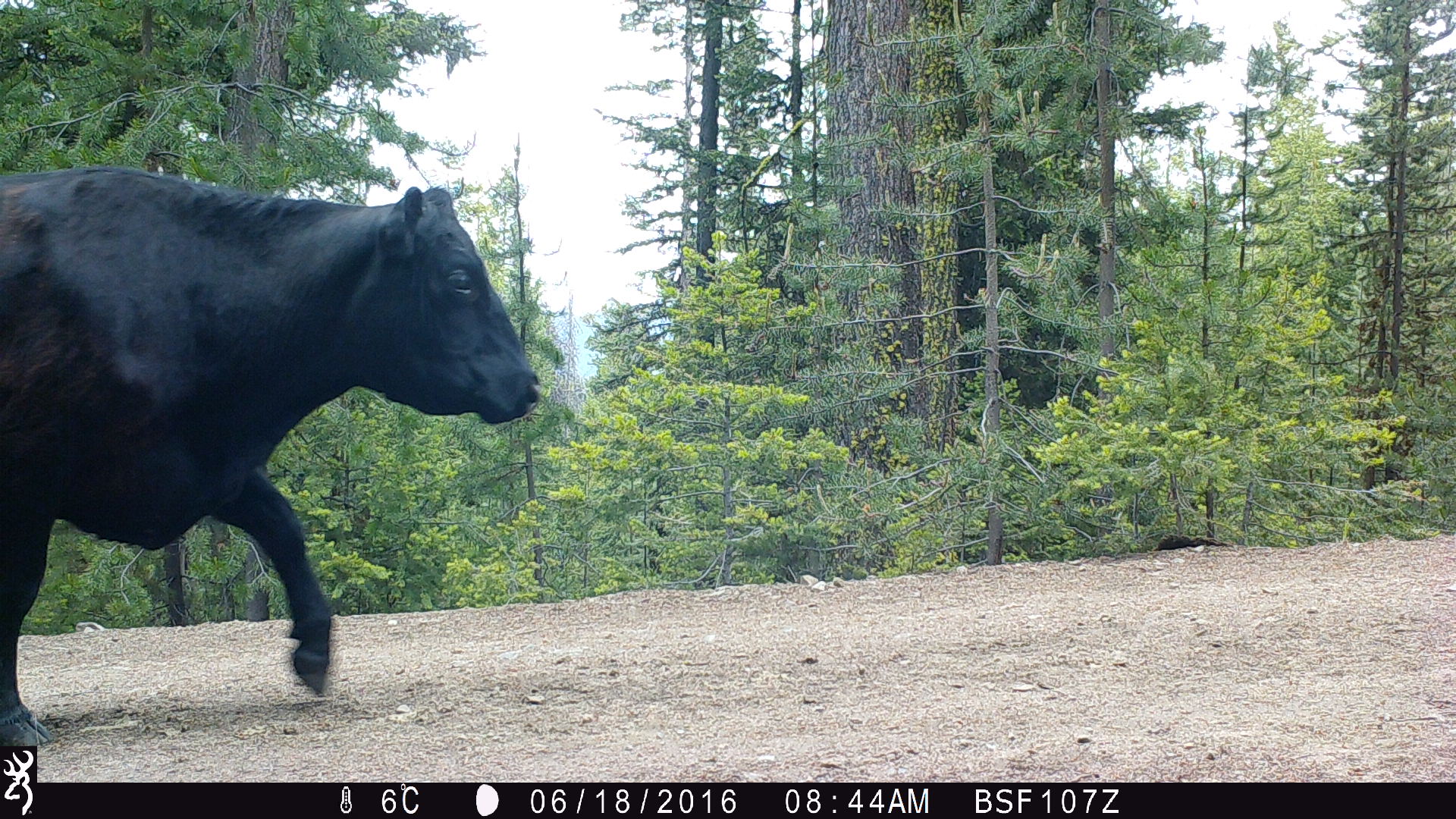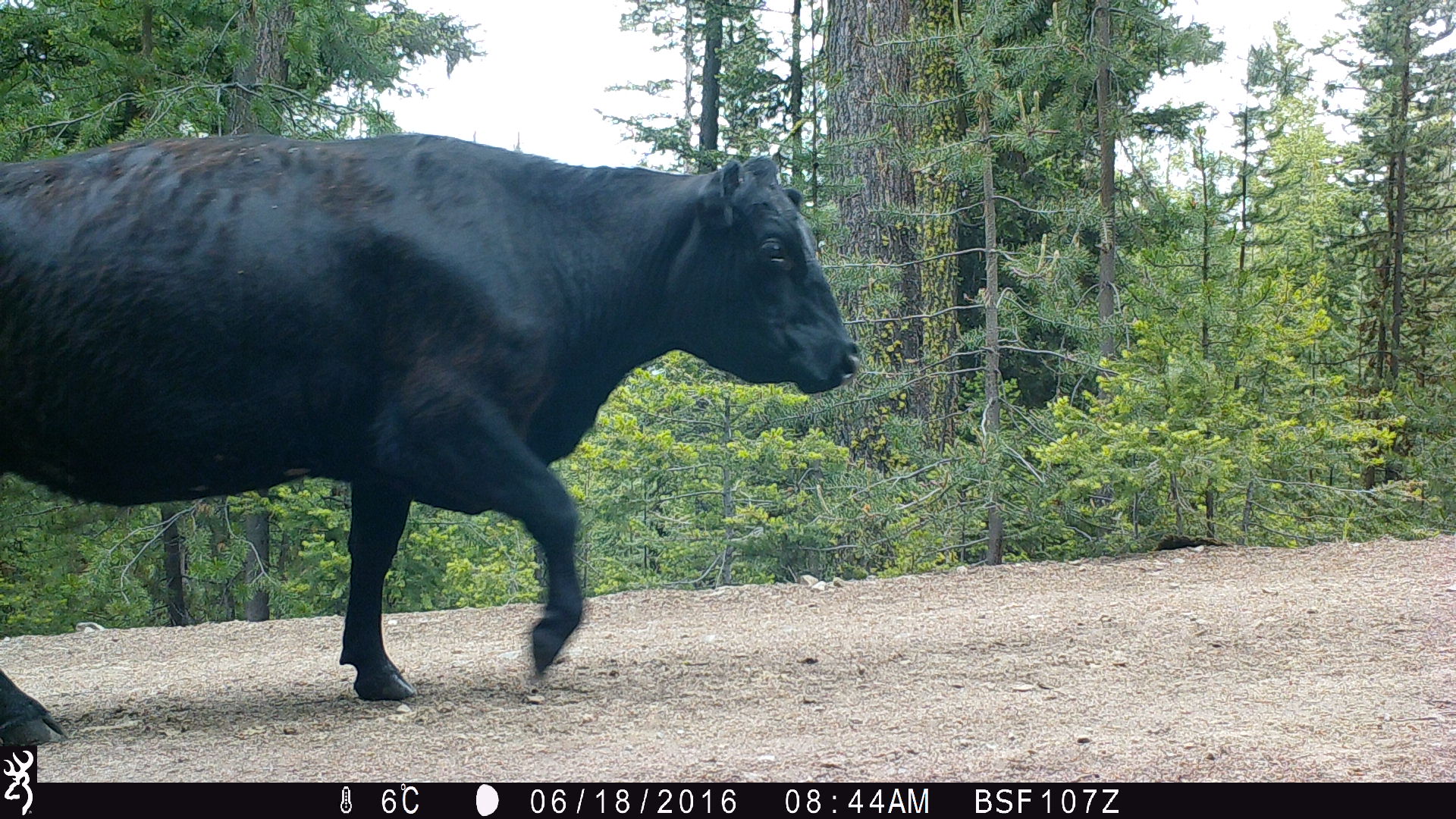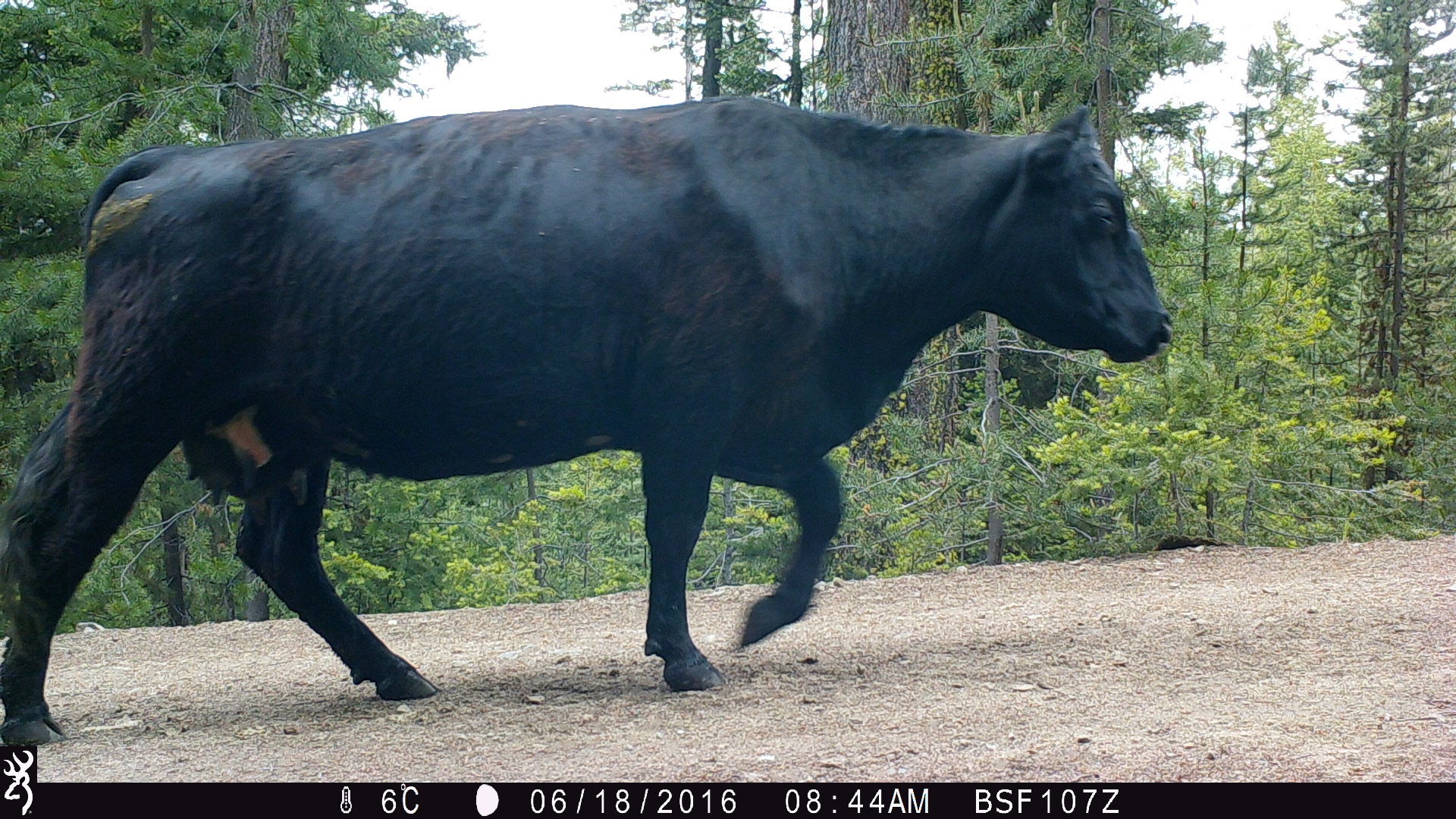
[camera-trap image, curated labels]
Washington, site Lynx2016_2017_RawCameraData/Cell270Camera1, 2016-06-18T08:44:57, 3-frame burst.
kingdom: Animalia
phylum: Chordata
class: Mammalia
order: Artiodactyla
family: Bovidae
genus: Bos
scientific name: Bos taurus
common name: domestic cattle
Domestic cattle (Bos taurus). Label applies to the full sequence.